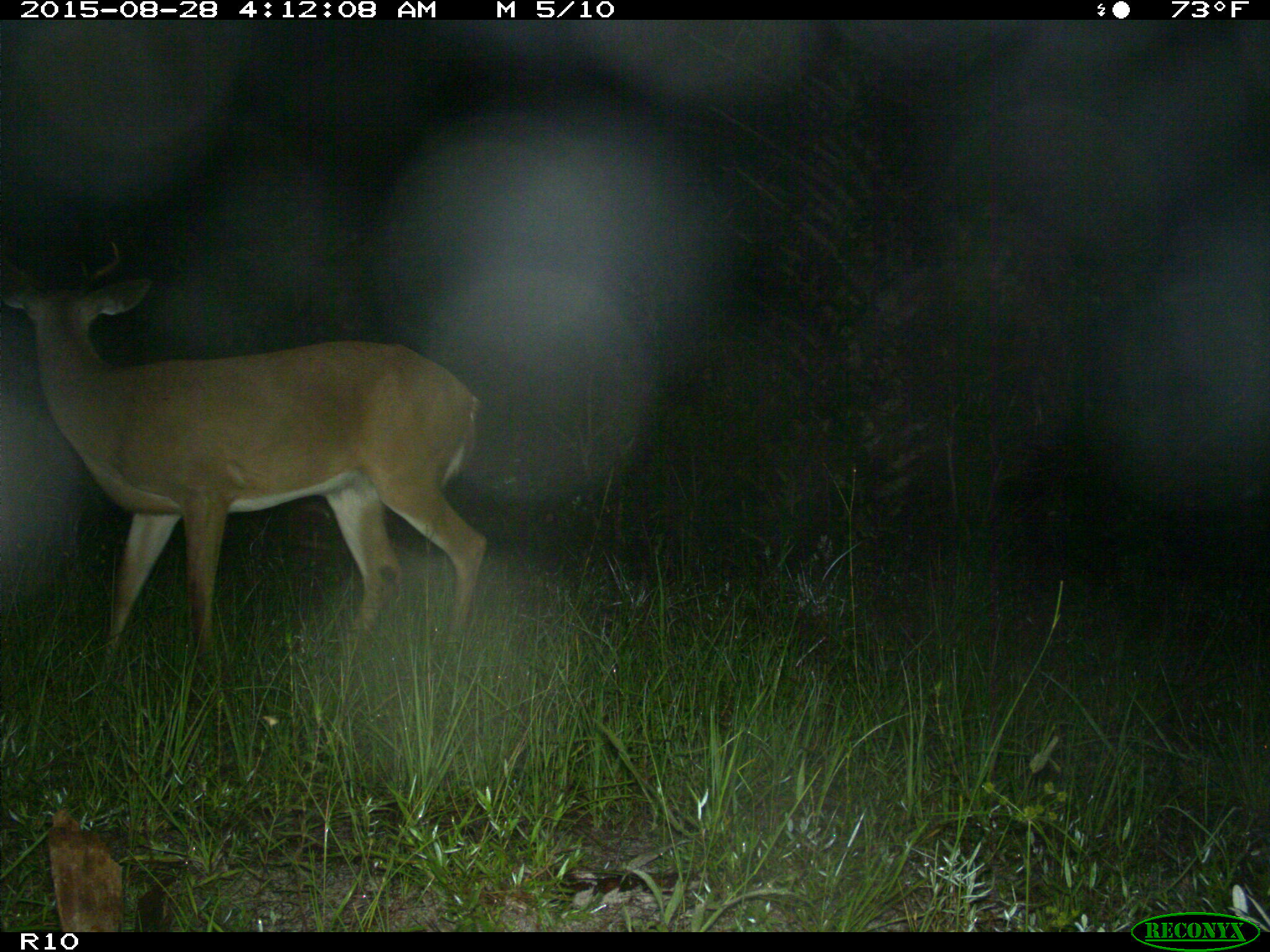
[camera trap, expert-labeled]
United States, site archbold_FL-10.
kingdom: Animalia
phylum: Chordata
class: Mammalia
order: Artiodactyla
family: Cervidae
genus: Odocoileus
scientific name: Odocoileus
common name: deer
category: unidentified deer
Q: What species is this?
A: Unidentified deer (deer) (Odocoileus).